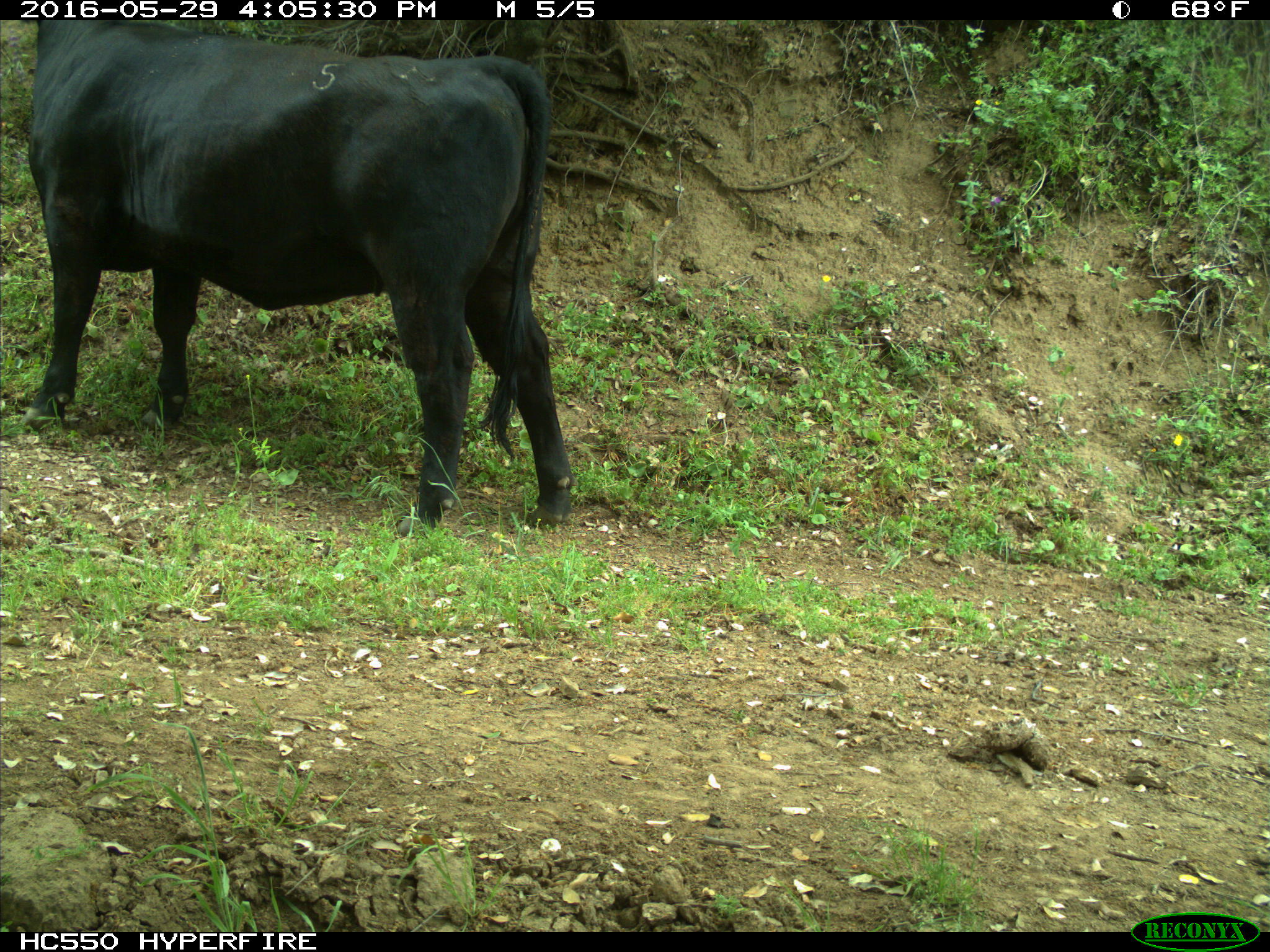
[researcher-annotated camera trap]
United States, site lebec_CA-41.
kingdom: Animalia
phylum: Chordata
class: Mammalia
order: Artiodactyla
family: Bovidae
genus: Bos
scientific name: Bos taurus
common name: domestic cow